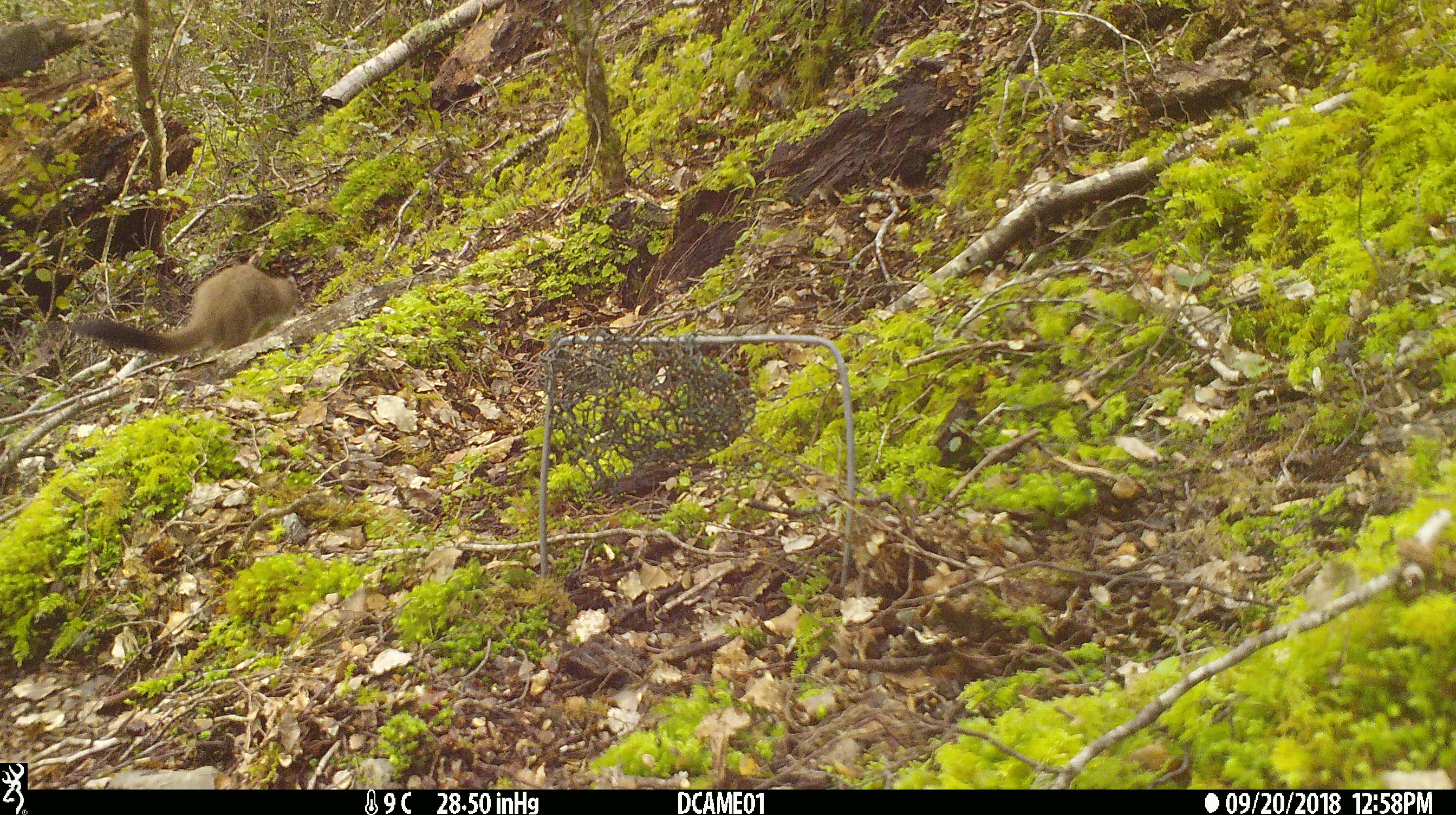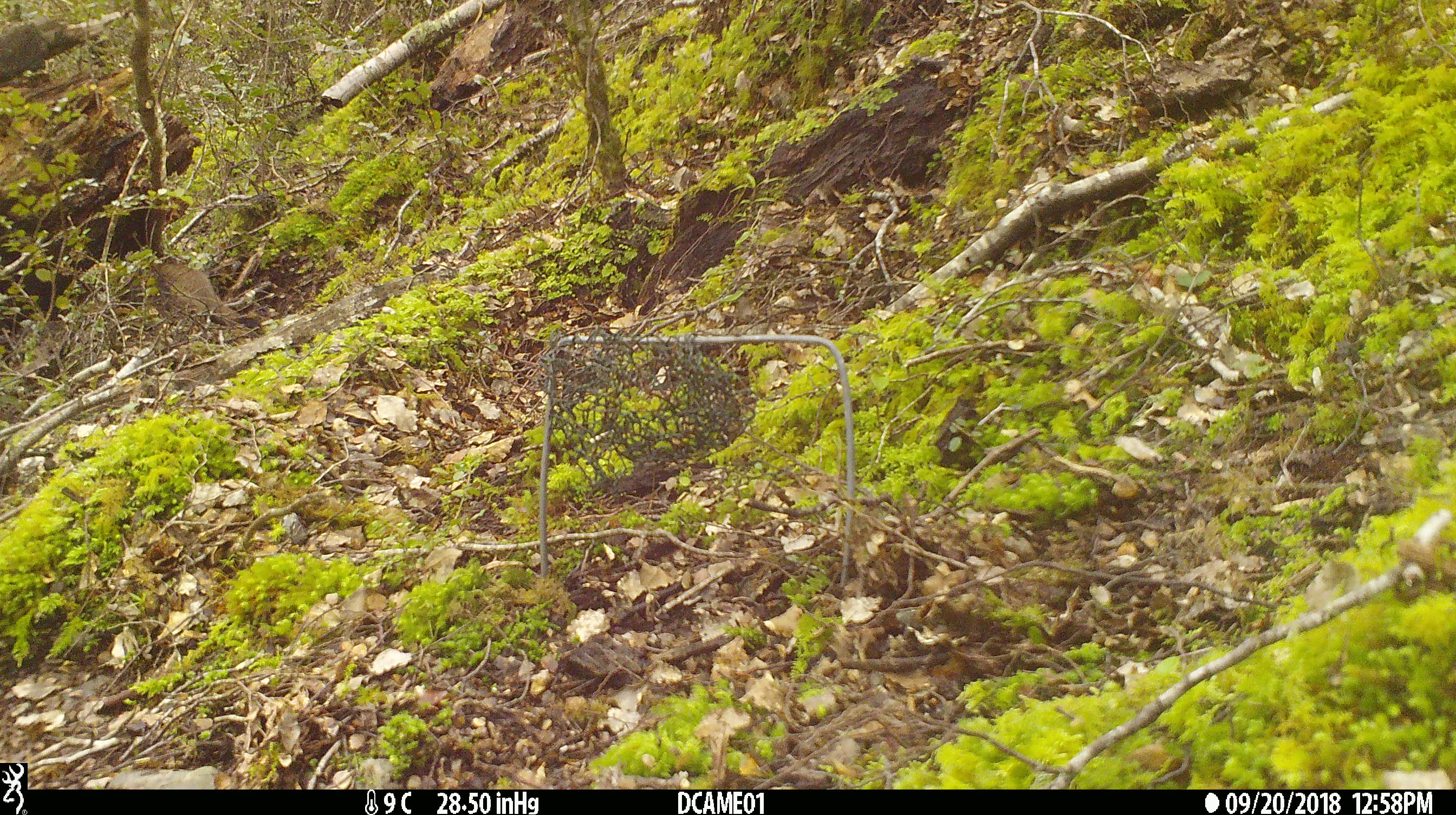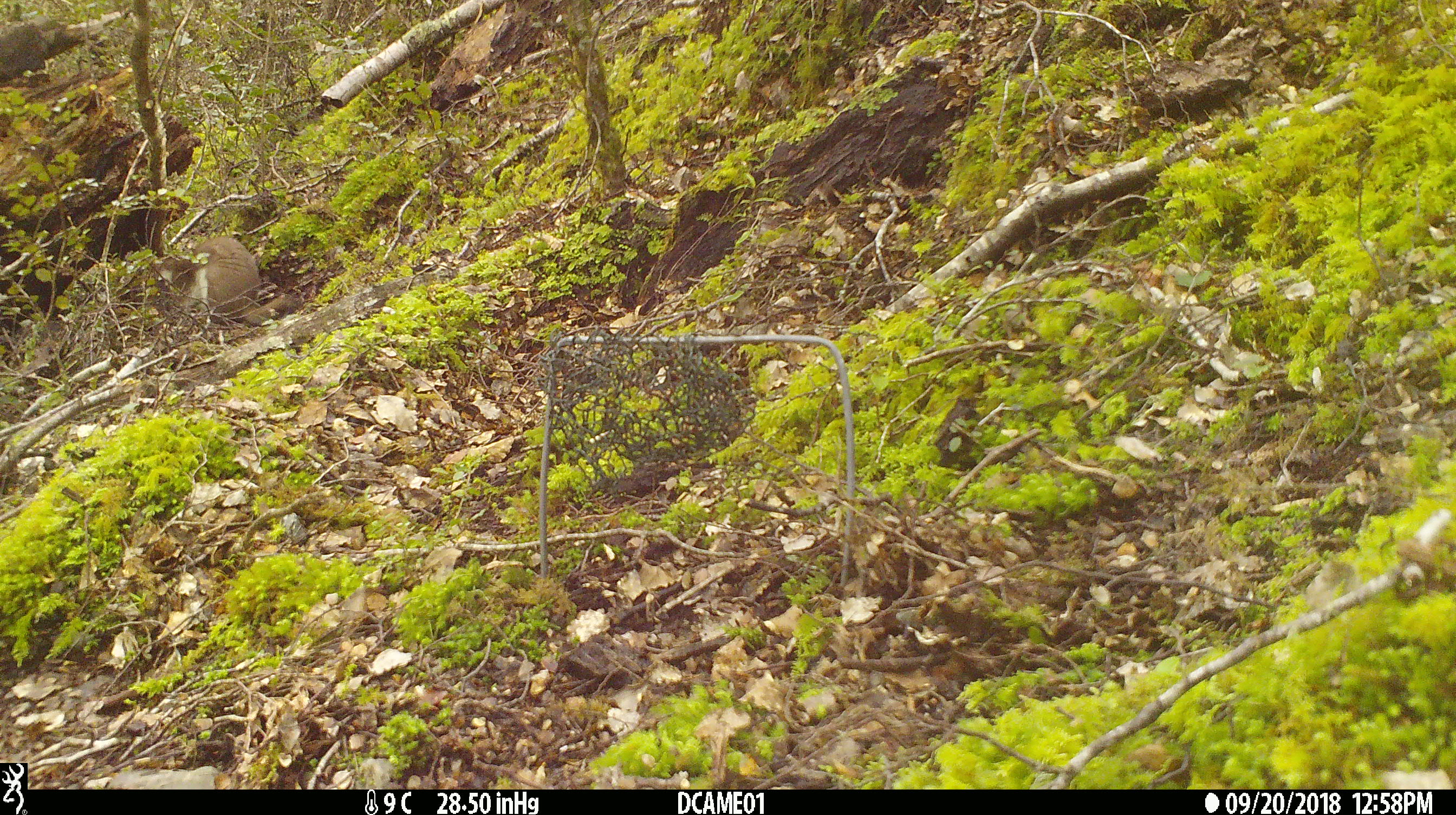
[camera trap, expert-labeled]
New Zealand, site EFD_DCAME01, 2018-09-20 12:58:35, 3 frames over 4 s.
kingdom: Animalia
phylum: Chordata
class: Mammalia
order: Carnivora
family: Mustelidae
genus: Mustela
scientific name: Mustela erminea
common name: stoat